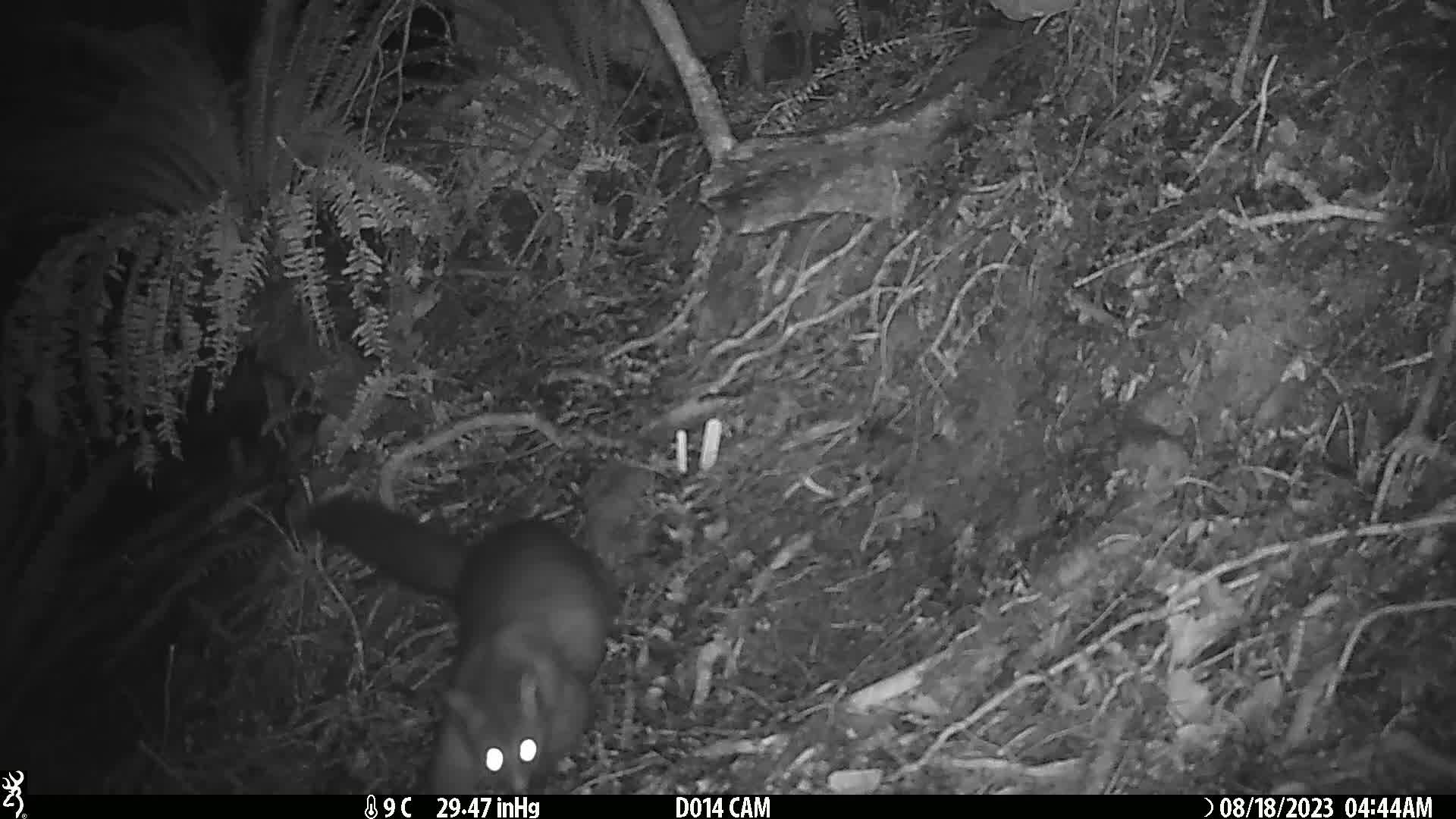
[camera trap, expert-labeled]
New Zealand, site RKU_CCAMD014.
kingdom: Animalia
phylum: Chordata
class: Mammalia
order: Diprotodontia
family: Phalangeridae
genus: Trichosurus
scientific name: Trichosurus vulpecula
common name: common brushtail possum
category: possum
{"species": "possum (common brushtail possum) (Trichosurus vulpecula)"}